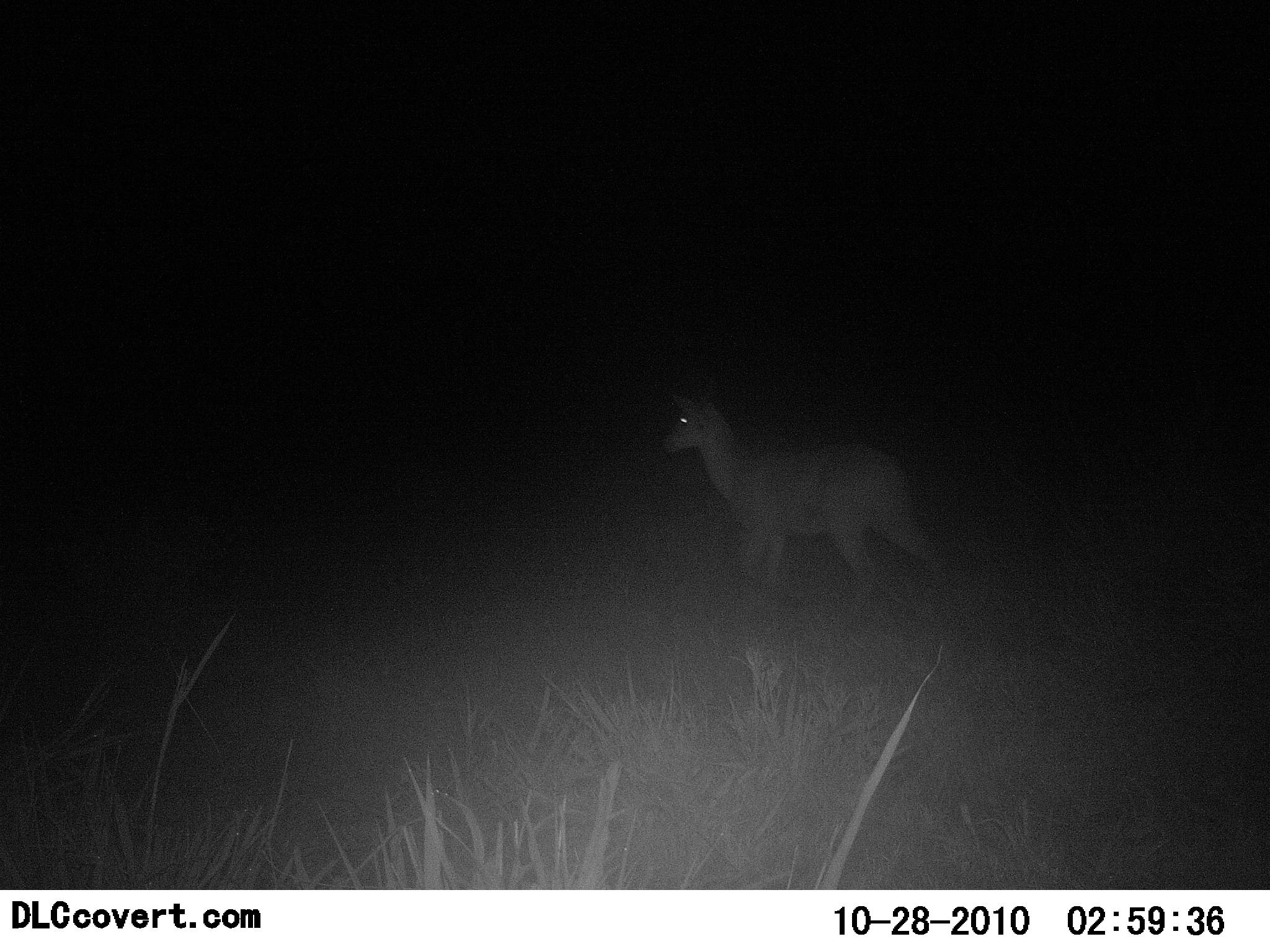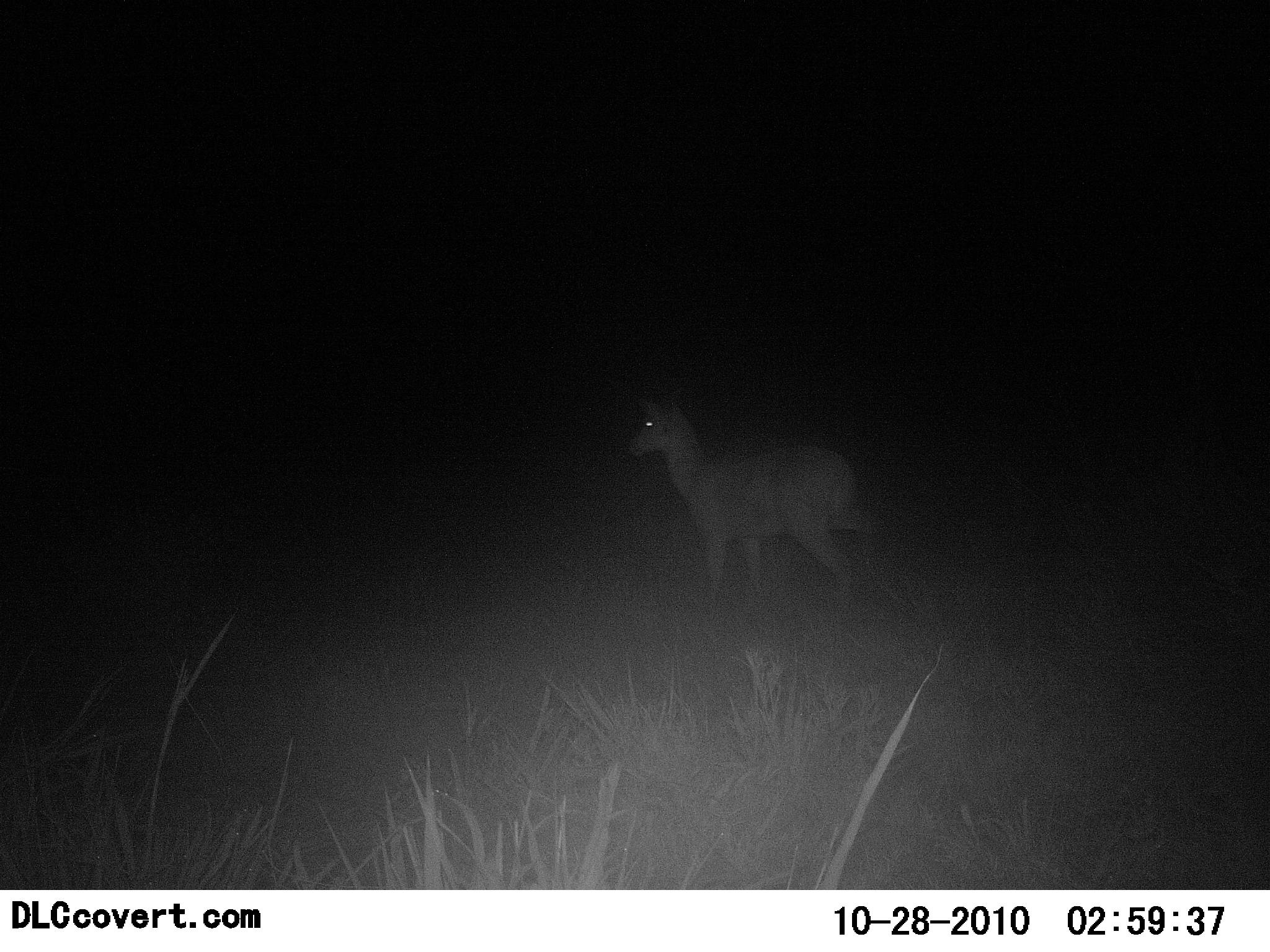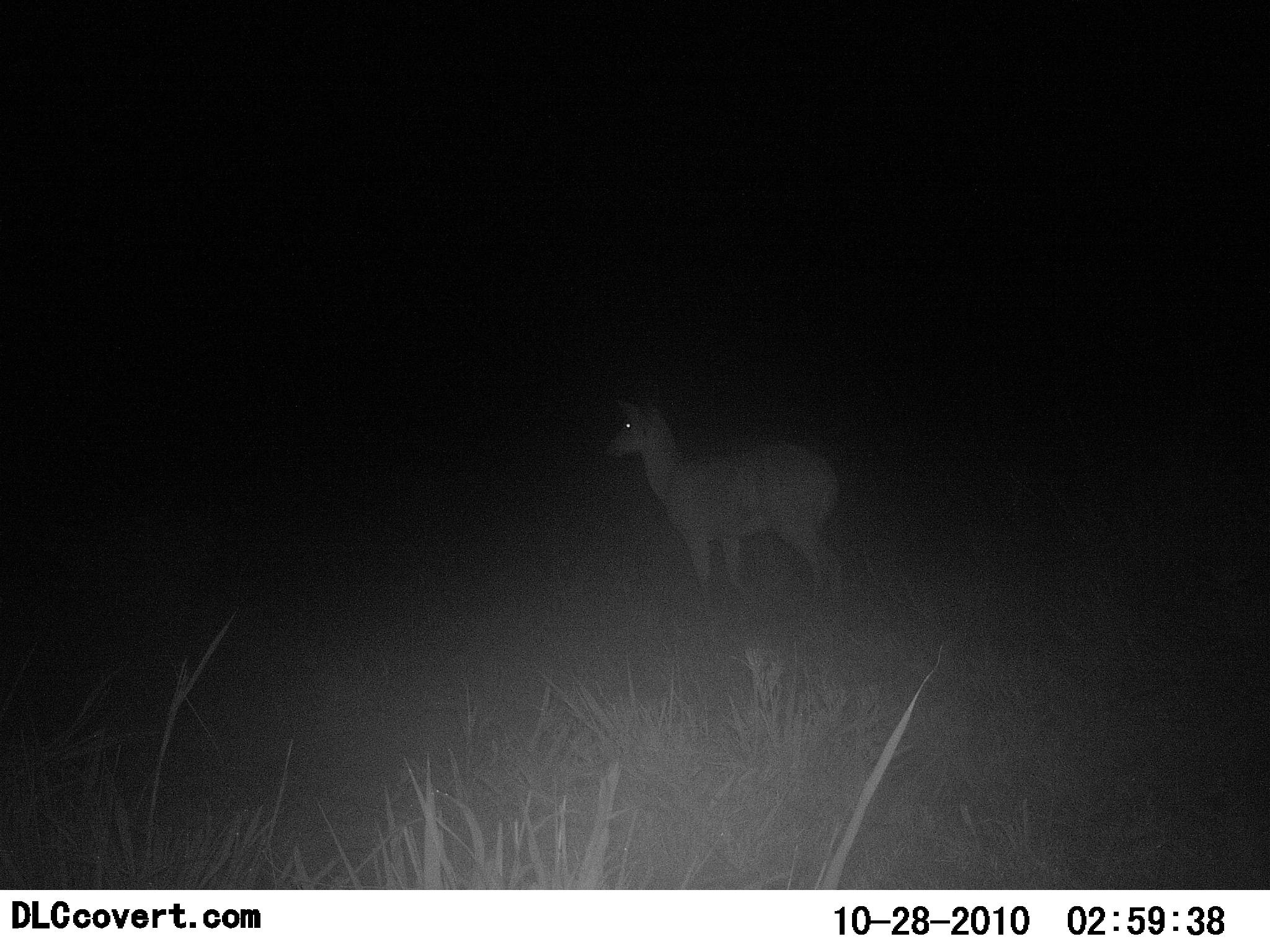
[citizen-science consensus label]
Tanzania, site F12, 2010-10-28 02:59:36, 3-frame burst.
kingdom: Animalia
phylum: Chordata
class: Mammalia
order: Artiodactyla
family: Bovidae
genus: Redunca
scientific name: Redunca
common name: reedbuck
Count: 1.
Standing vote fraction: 0%.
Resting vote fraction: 0%.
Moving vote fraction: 100%.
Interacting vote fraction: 0%.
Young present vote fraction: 0%.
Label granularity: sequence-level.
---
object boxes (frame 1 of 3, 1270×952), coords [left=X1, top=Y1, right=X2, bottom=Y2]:
animal: [left=656, top=384, right=960, bottom=622]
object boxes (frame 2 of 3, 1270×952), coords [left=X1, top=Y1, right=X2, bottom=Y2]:
animal: [left=627, top=390, right=885, bottom=617]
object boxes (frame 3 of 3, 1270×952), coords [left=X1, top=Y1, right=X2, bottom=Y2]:
animal: [left=602, top=395, right=844, bottom=616]